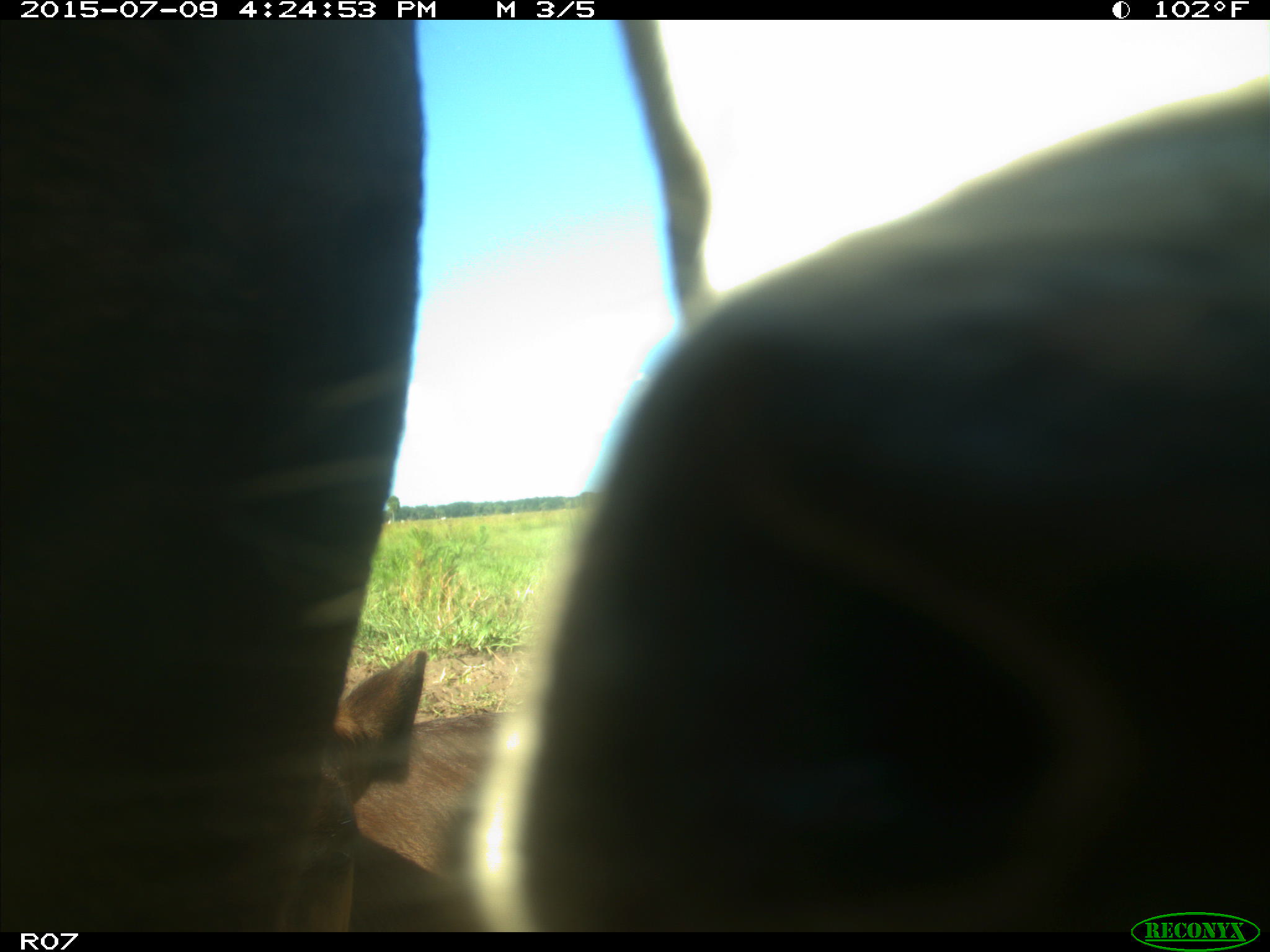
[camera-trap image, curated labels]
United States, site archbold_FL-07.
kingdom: Animalia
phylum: Chordata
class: Mammalia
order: Artiodactyla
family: Bovidae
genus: Bos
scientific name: Bos taurus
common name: domestic cow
Bos taurus (domestic cow).